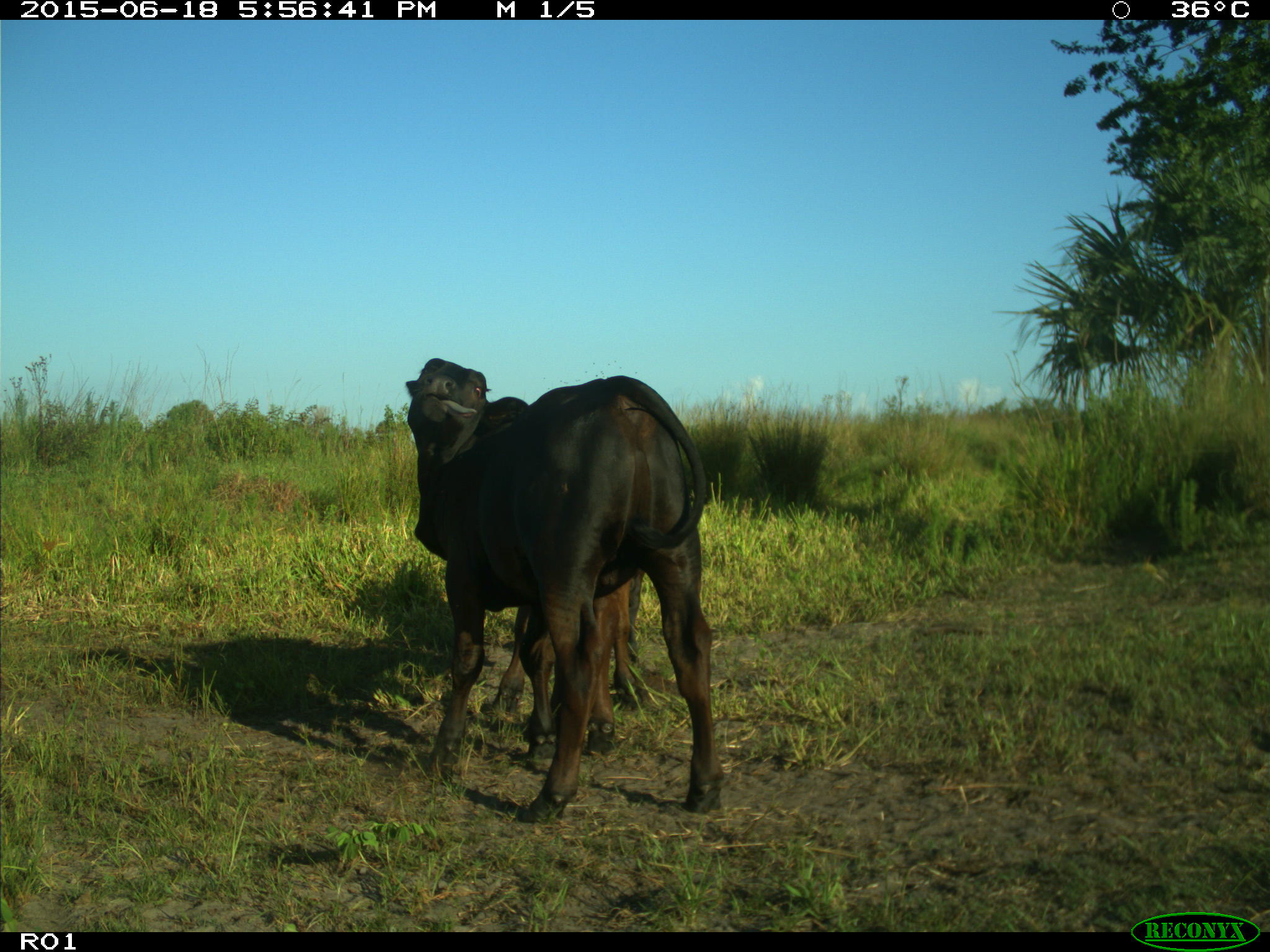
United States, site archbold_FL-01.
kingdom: Animalia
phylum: Chordata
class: Mammalia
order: Artiodactyla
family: Bovidae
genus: Bos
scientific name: Bos taurus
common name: domestic cow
Bos taurus (domestic cow).